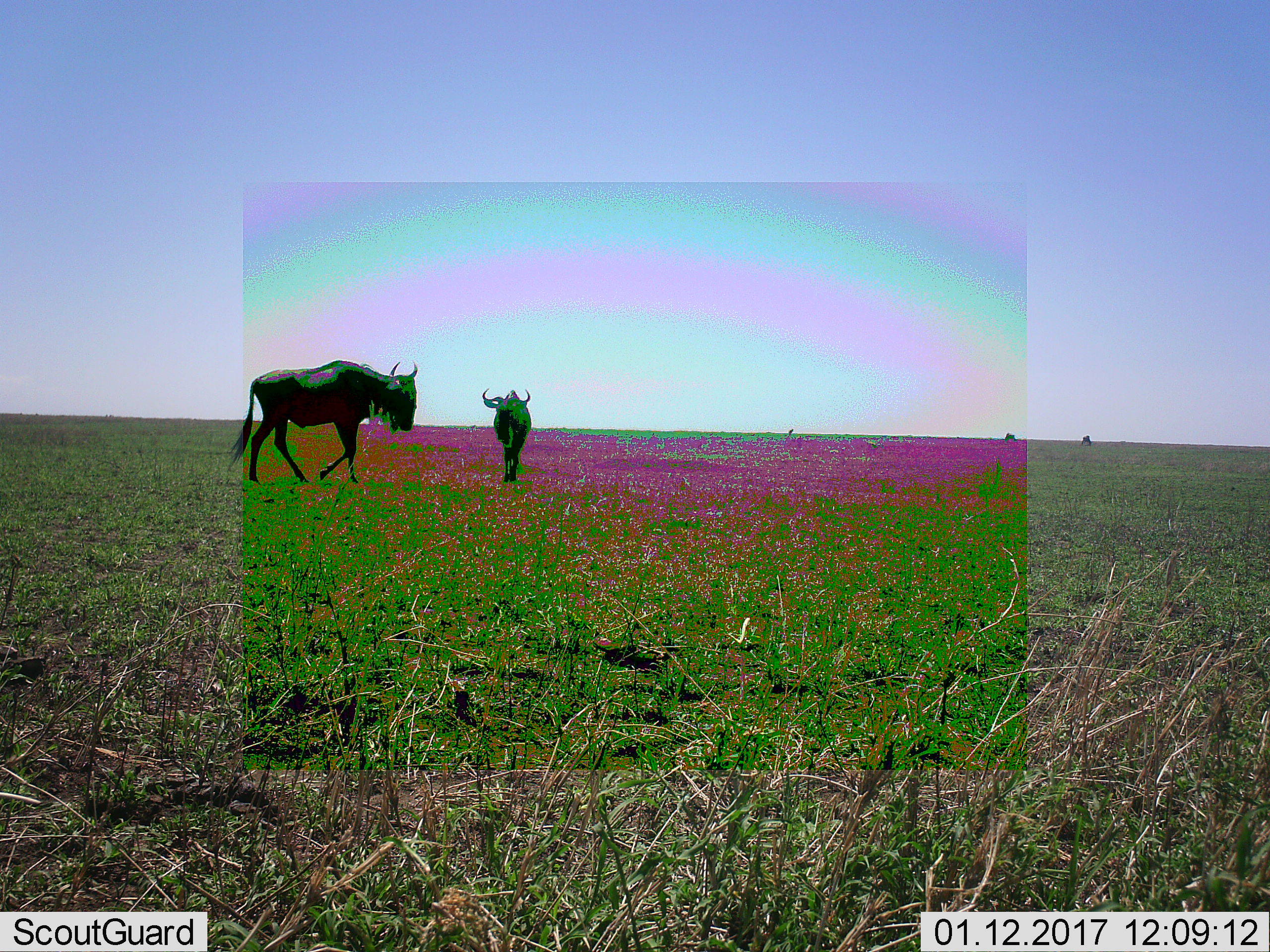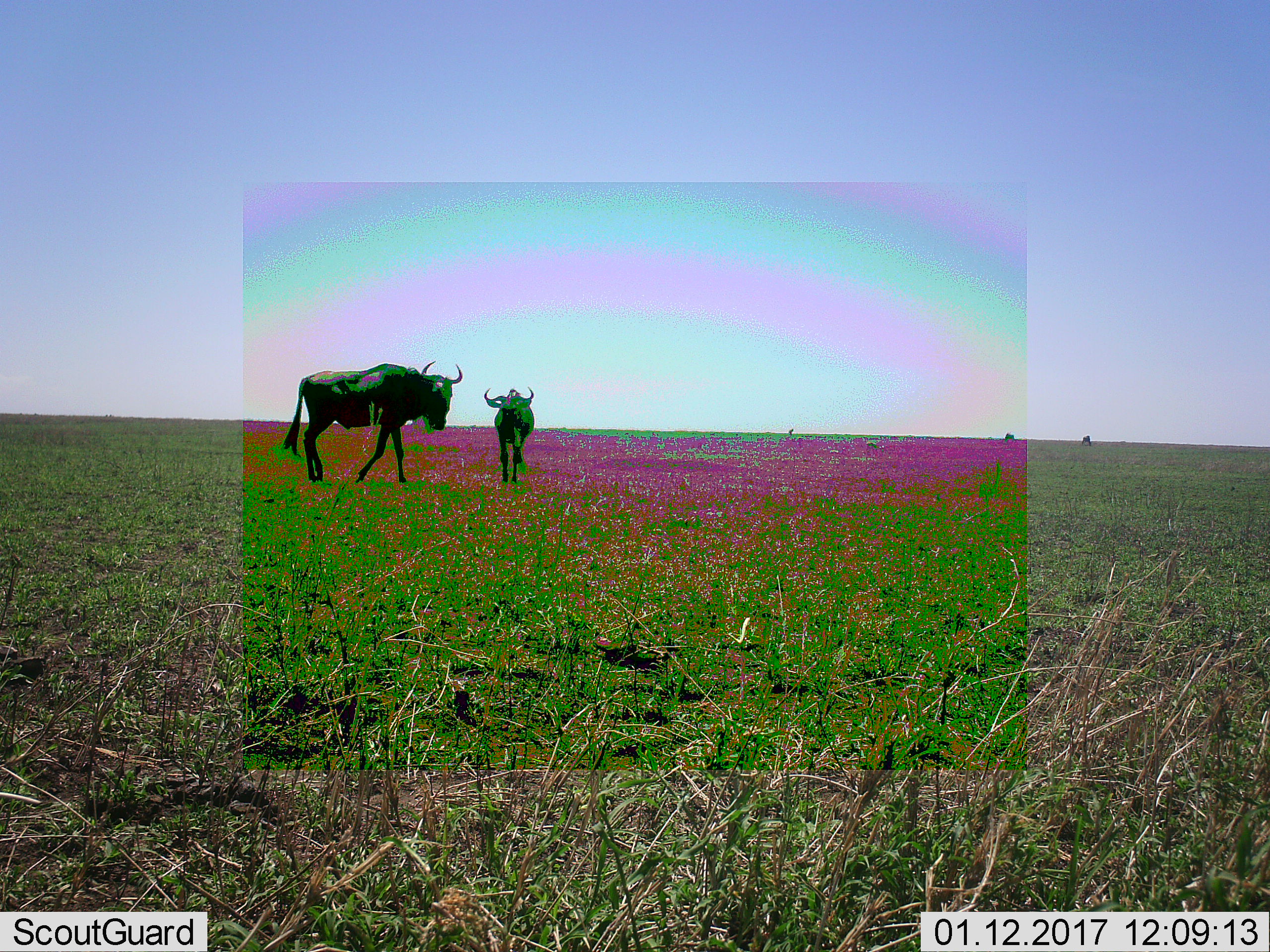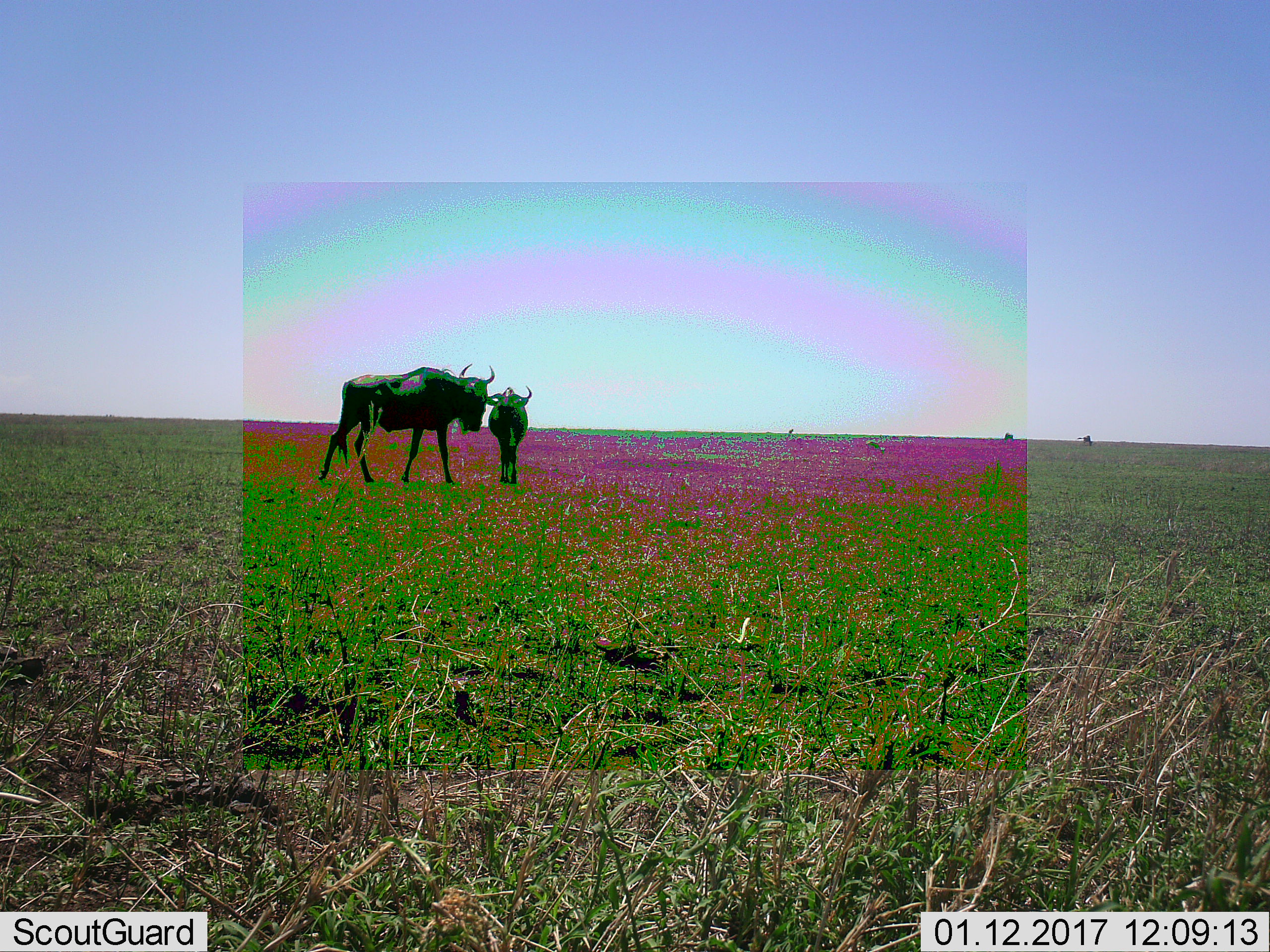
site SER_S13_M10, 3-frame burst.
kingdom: Animalia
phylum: Chordata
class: Mammalia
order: Artiodactyla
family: Bovidae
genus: Connochaetes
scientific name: Connochaetes taurinus taurinus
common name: blue wildebeest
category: wildebeestblue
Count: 4.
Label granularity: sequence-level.